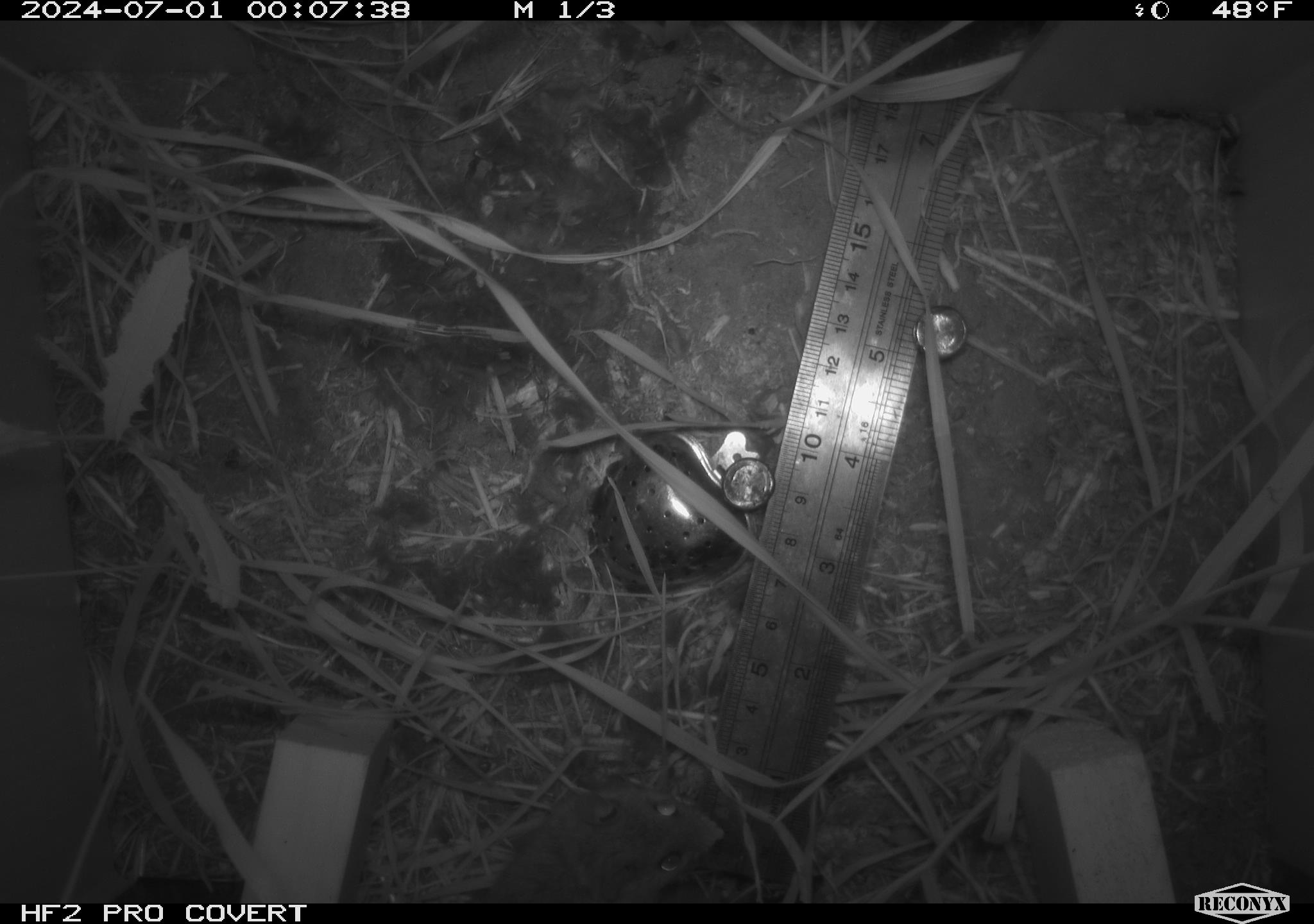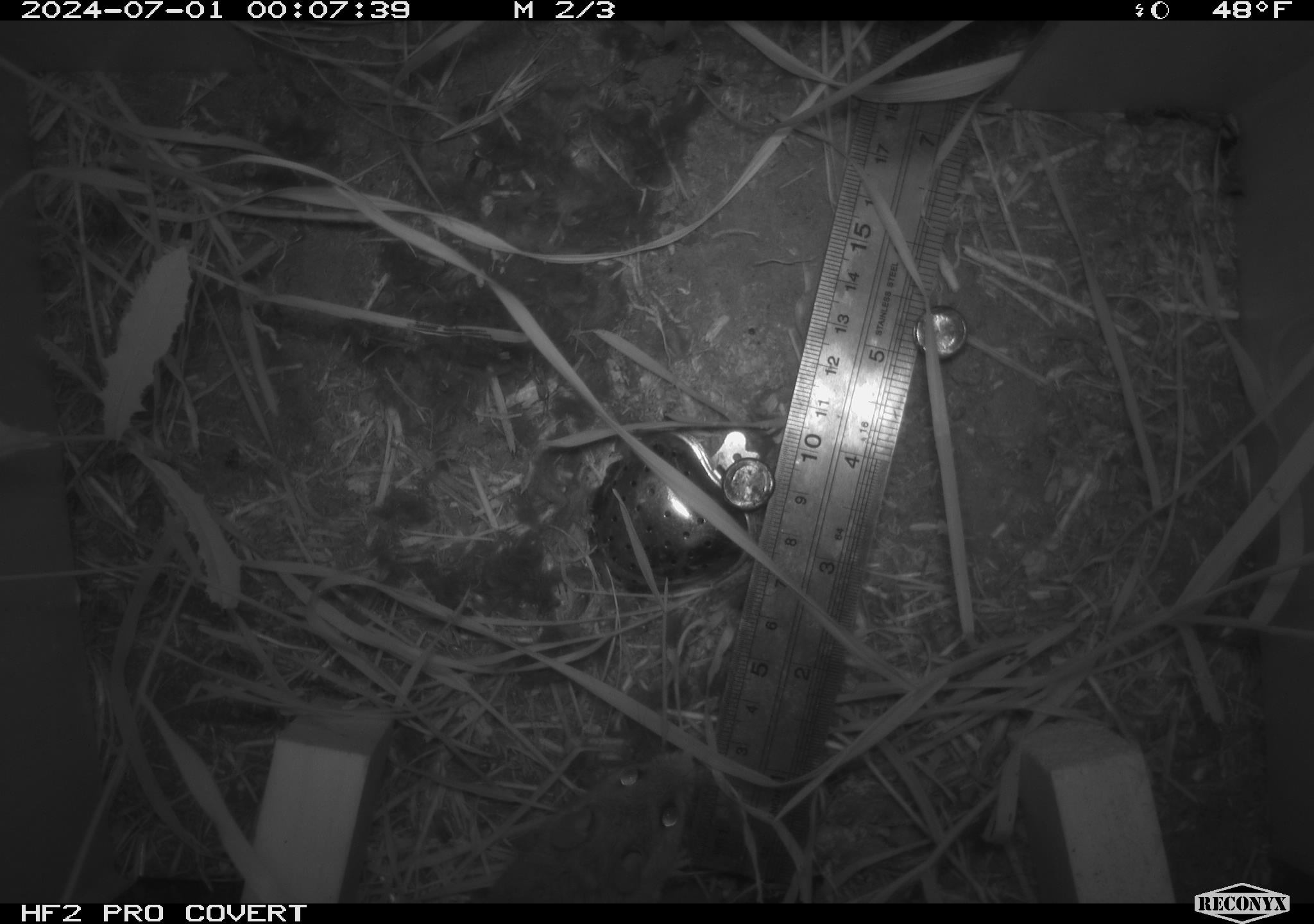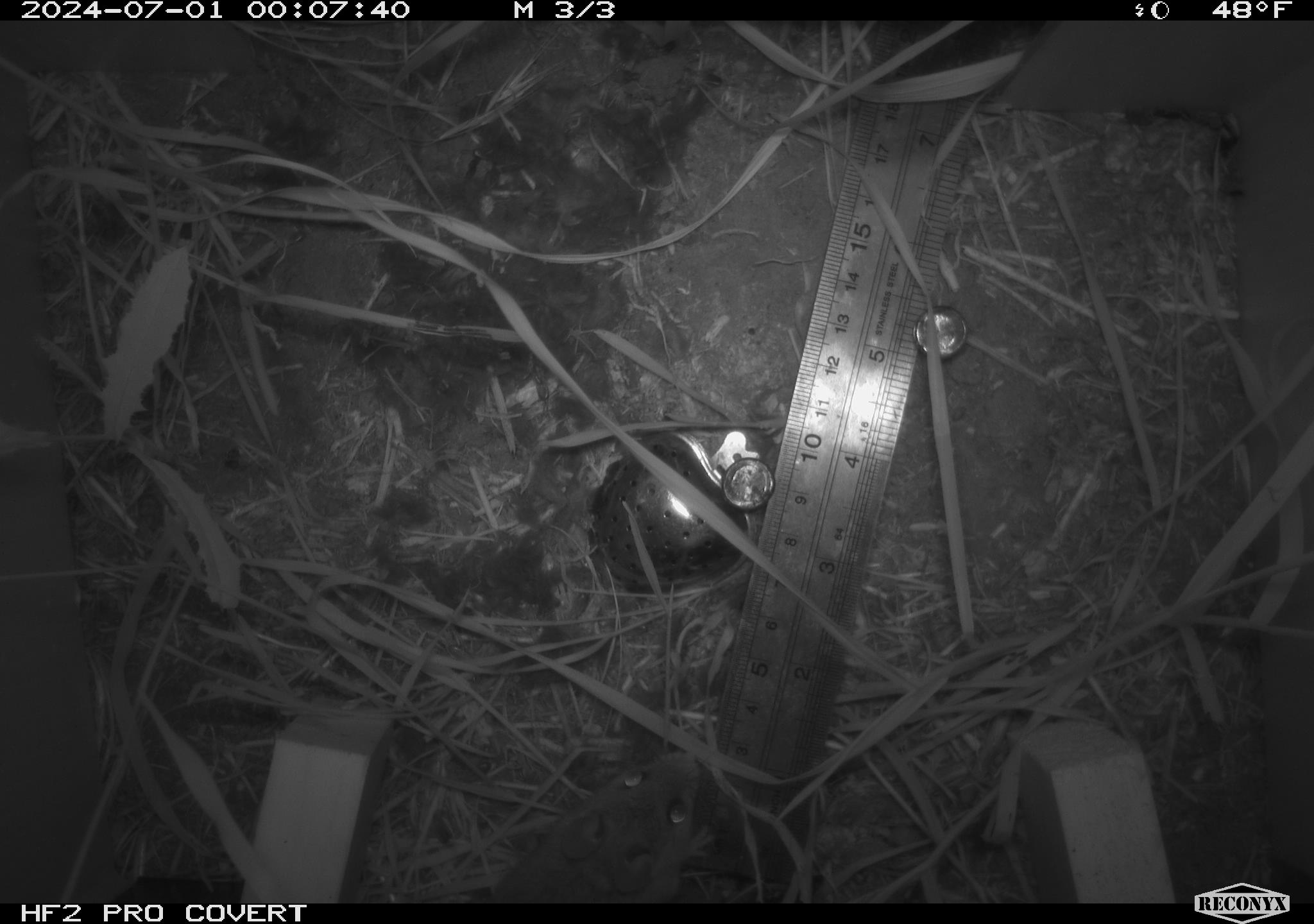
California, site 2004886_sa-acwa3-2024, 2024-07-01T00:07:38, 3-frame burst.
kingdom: Animalia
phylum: Chordata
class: Mammalia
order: Rodentia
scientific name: Rodentia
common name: mouse species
Mouse species (Rodentia).